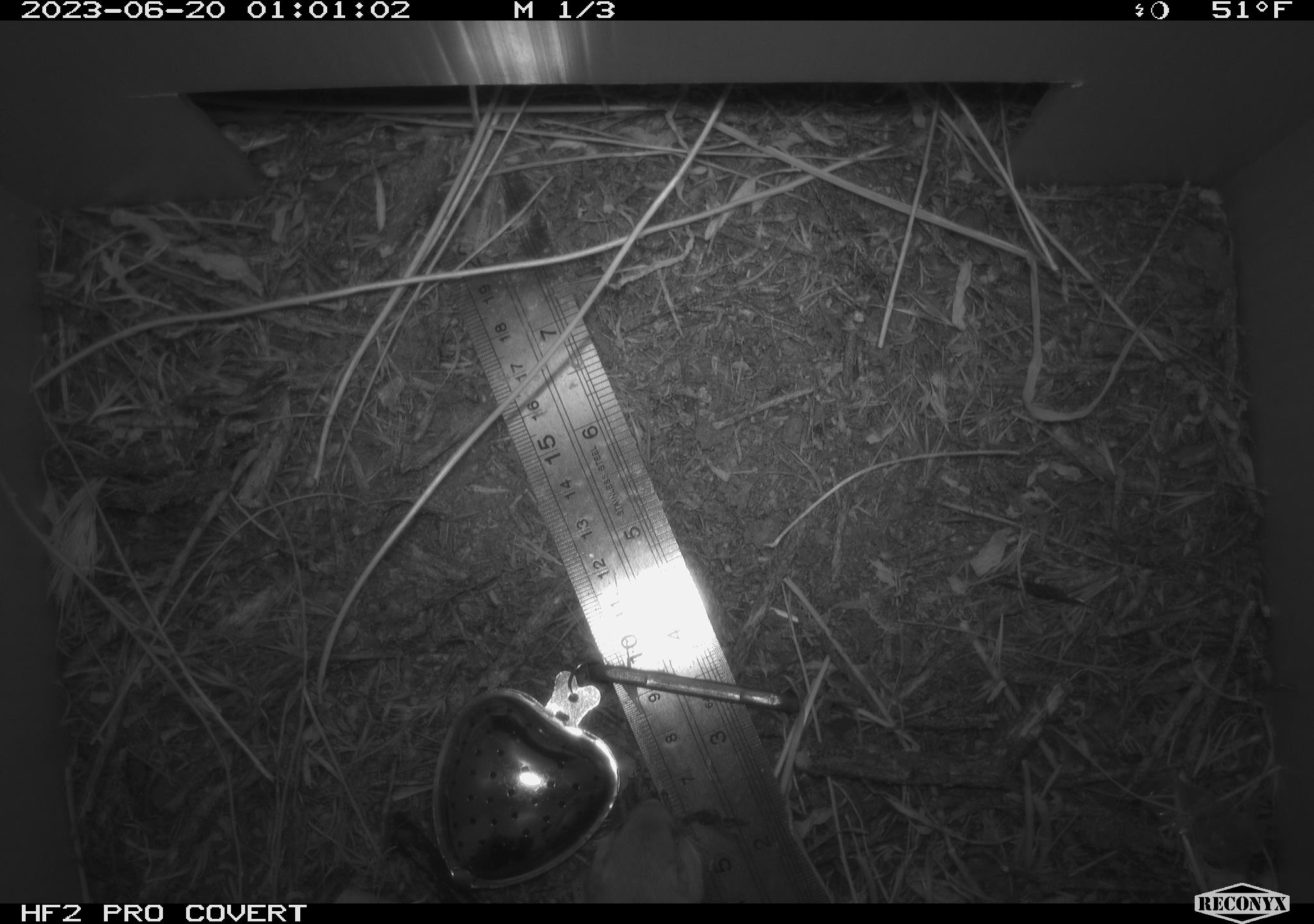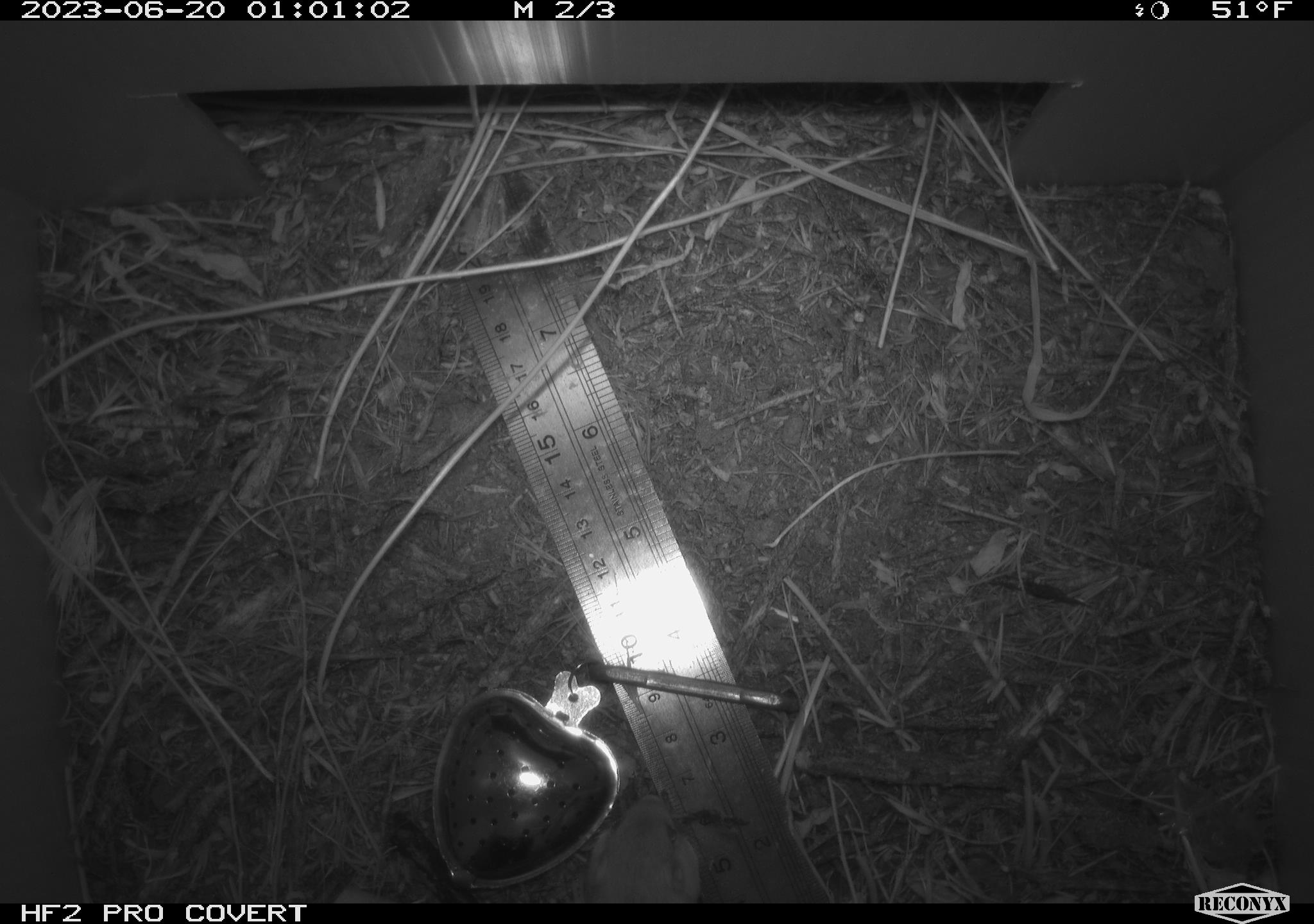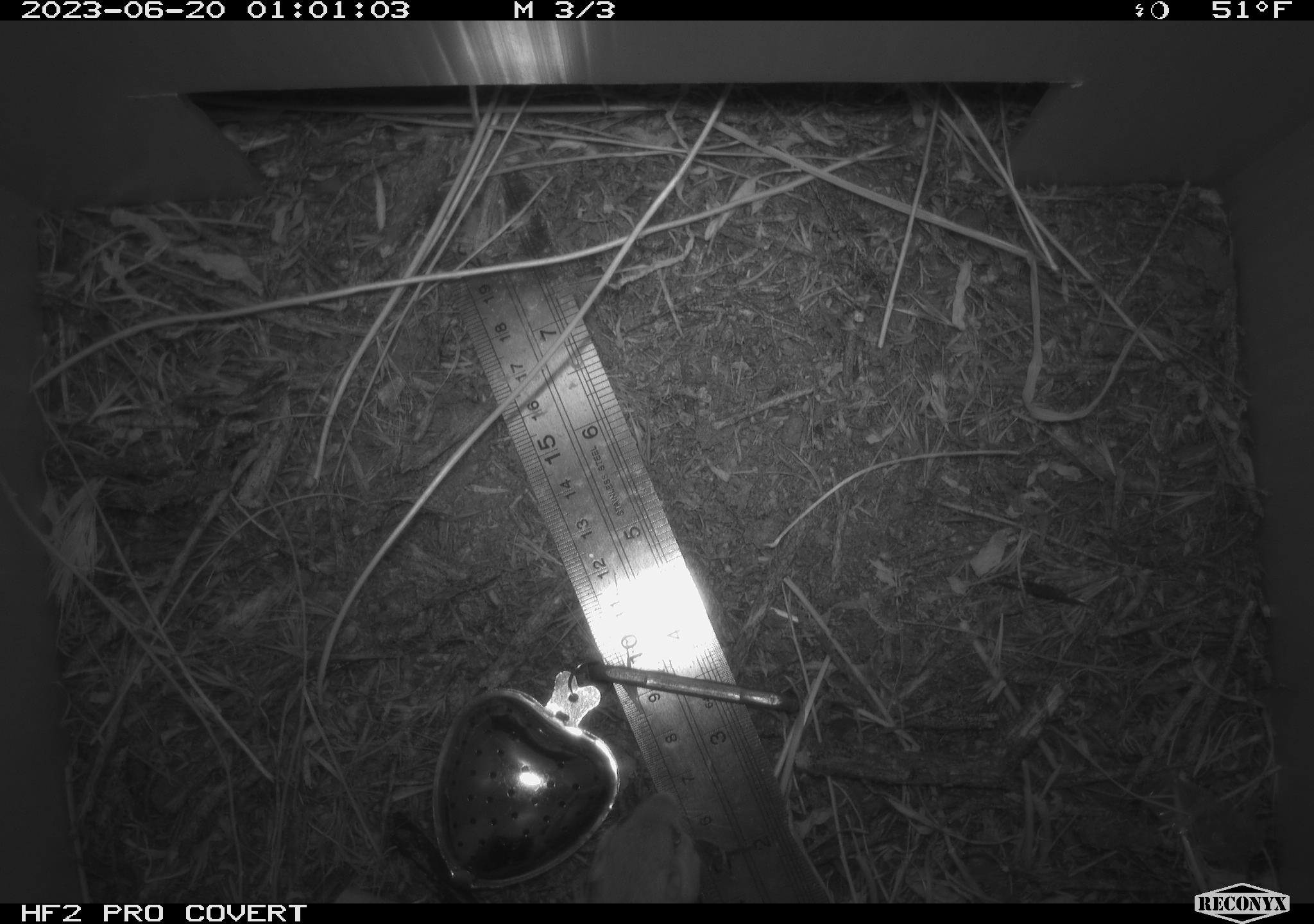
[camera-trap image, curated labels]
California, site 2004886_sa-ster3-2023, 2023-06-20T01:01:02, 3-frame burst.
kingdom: Animalia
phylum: Chordata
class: Mammalia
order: Rodentia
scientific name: Rodentia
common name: mouse species